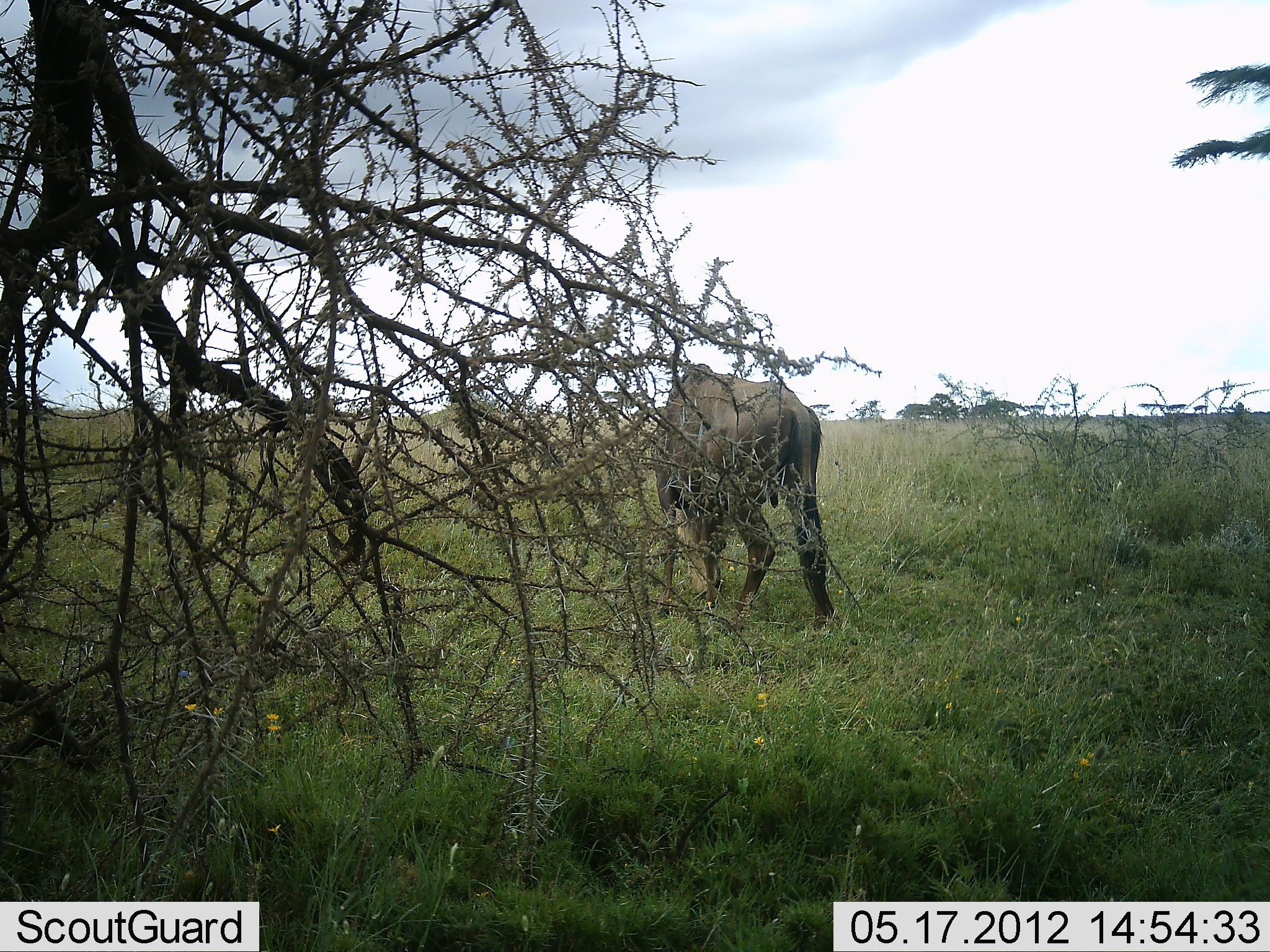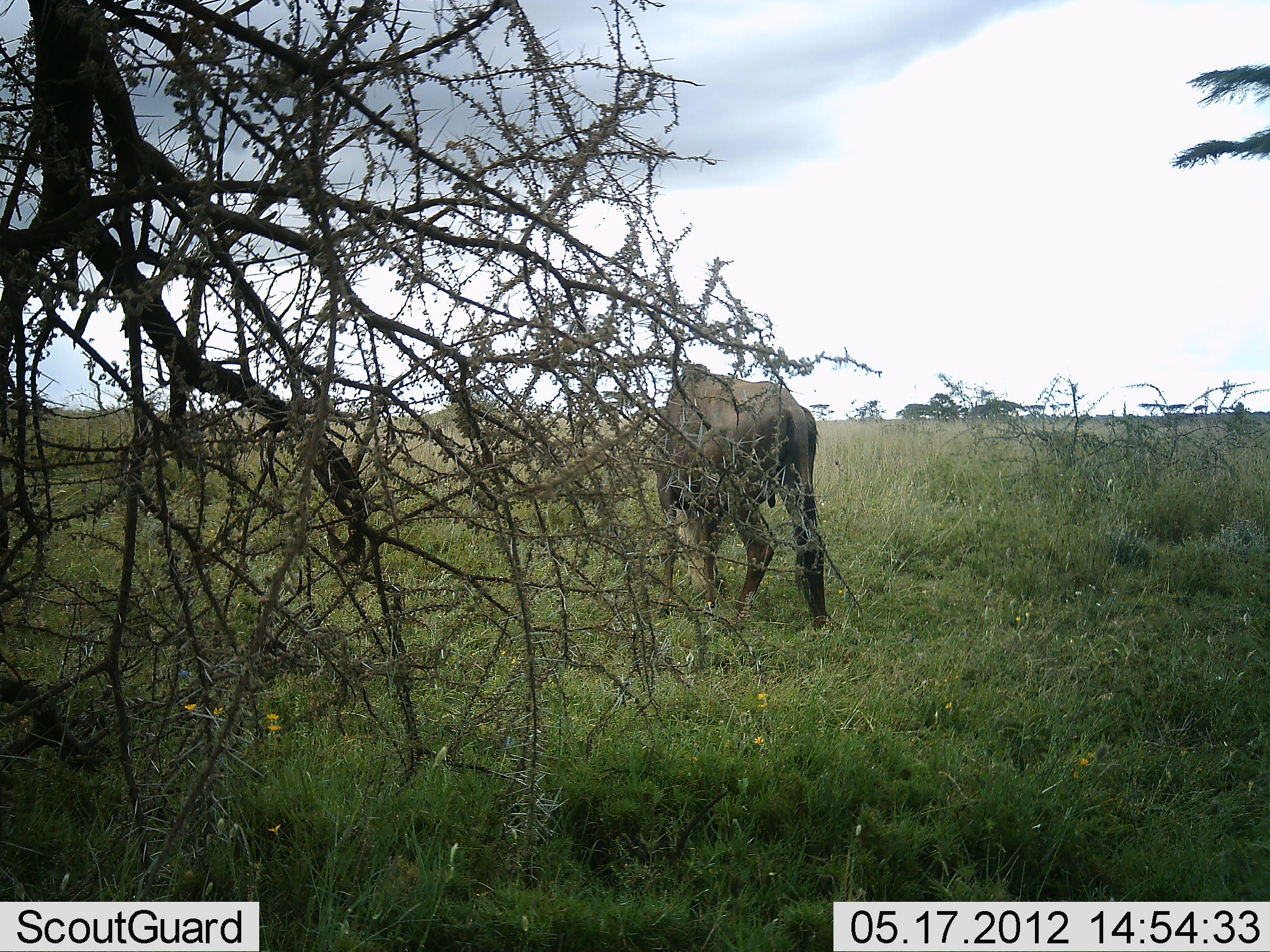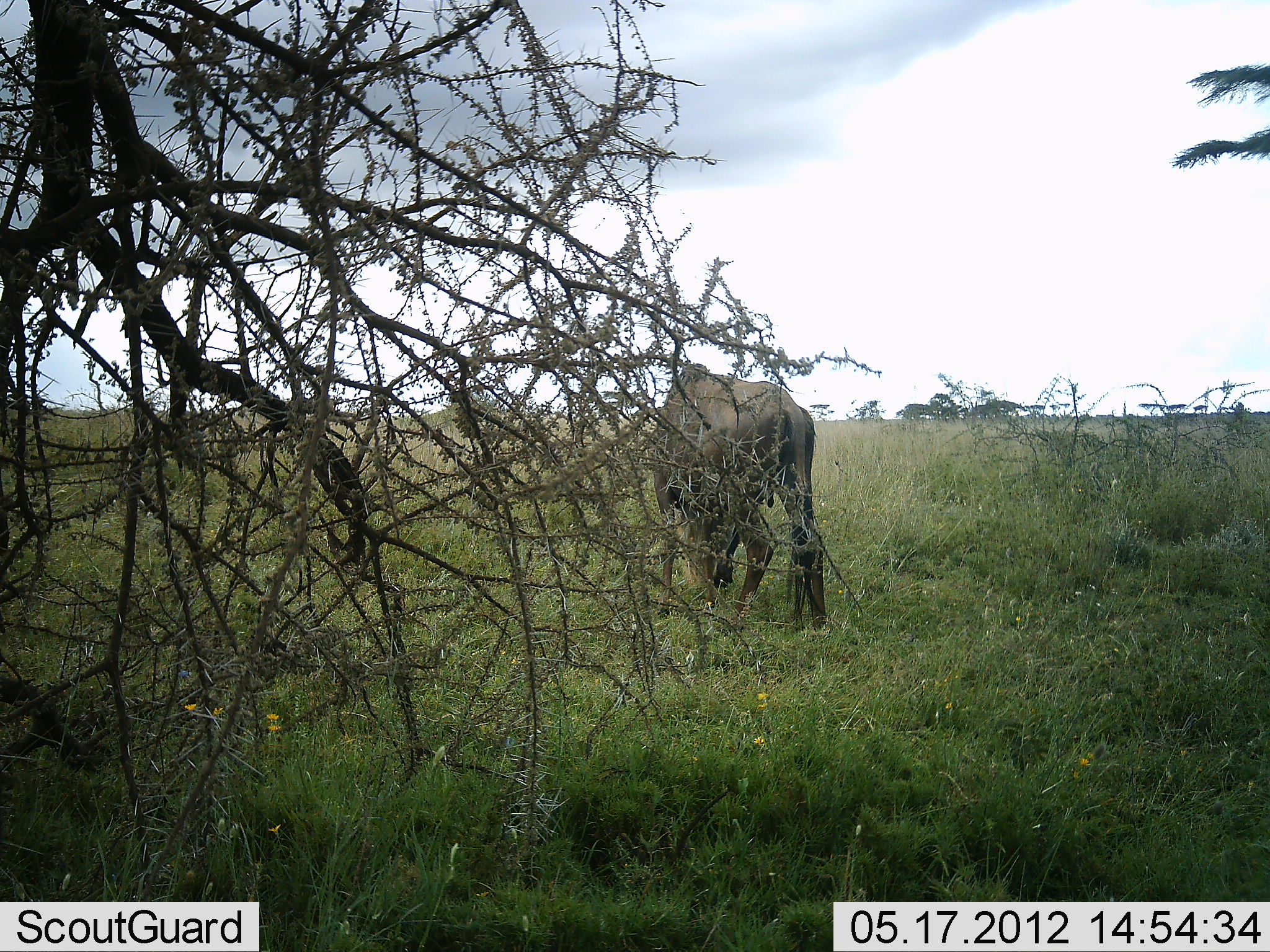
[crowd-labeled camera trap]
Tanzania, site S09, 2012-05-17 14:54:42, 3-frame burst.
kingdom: Animalia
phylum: Chordata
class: Mammalia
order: Artiodactyla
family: Bovidae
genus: Connochaetes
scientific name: Connochaetes taurinus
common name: blue wildebeest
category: wildebeest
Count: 1.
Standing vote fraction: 40%.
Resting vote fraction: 0%.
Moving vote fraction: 10%.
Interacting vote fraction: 0%.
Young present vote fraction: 0%.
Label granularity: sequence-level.